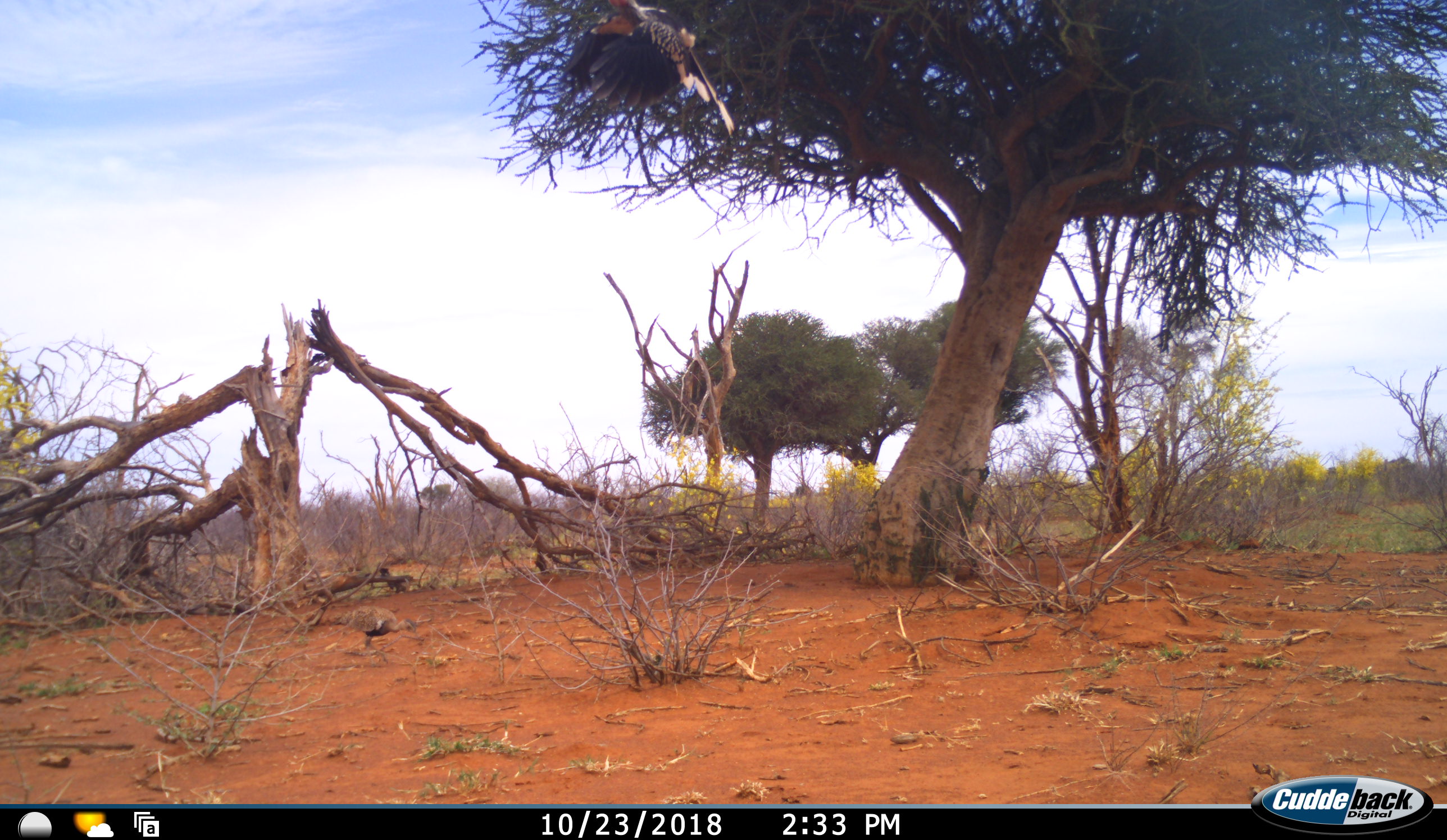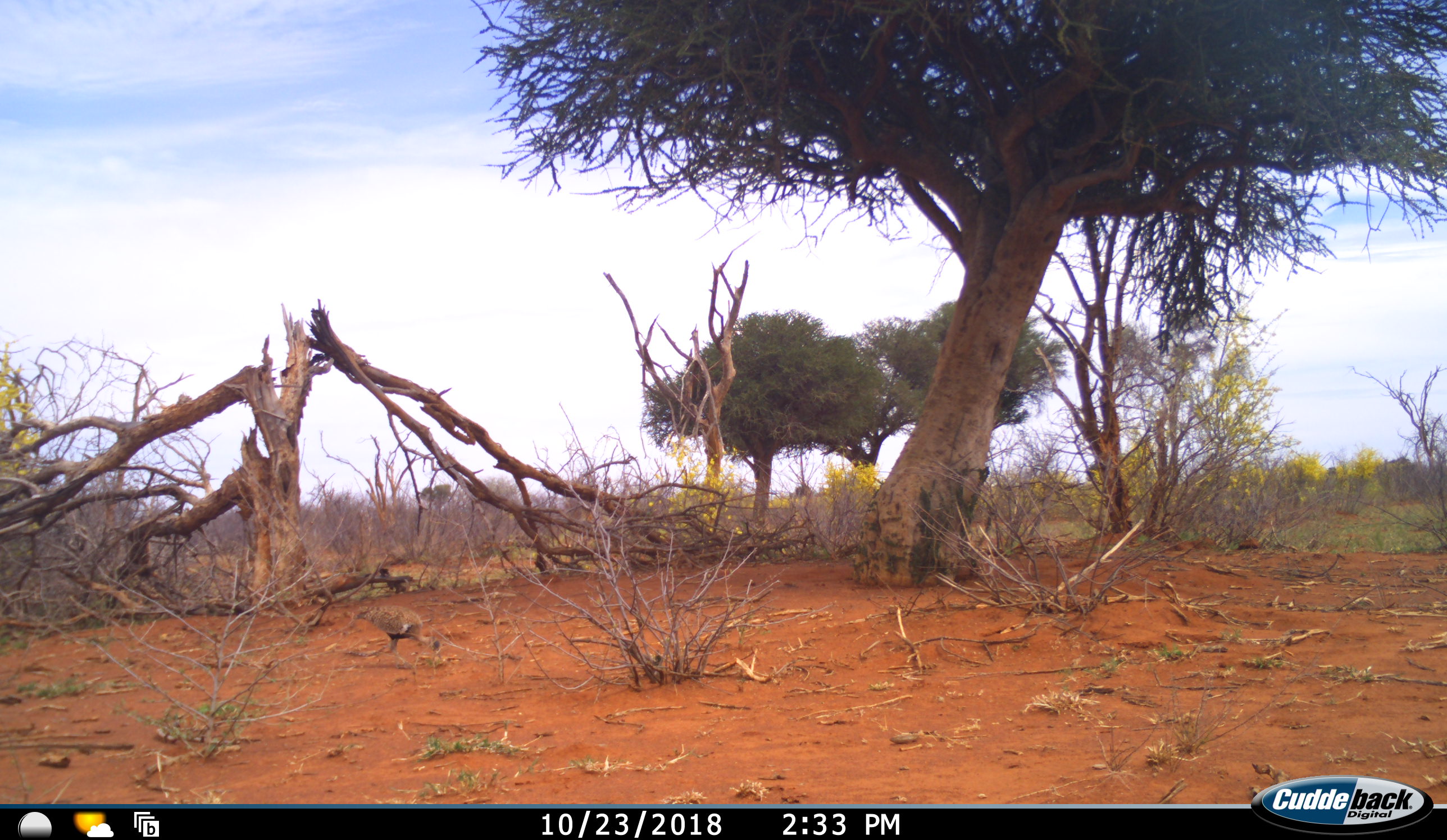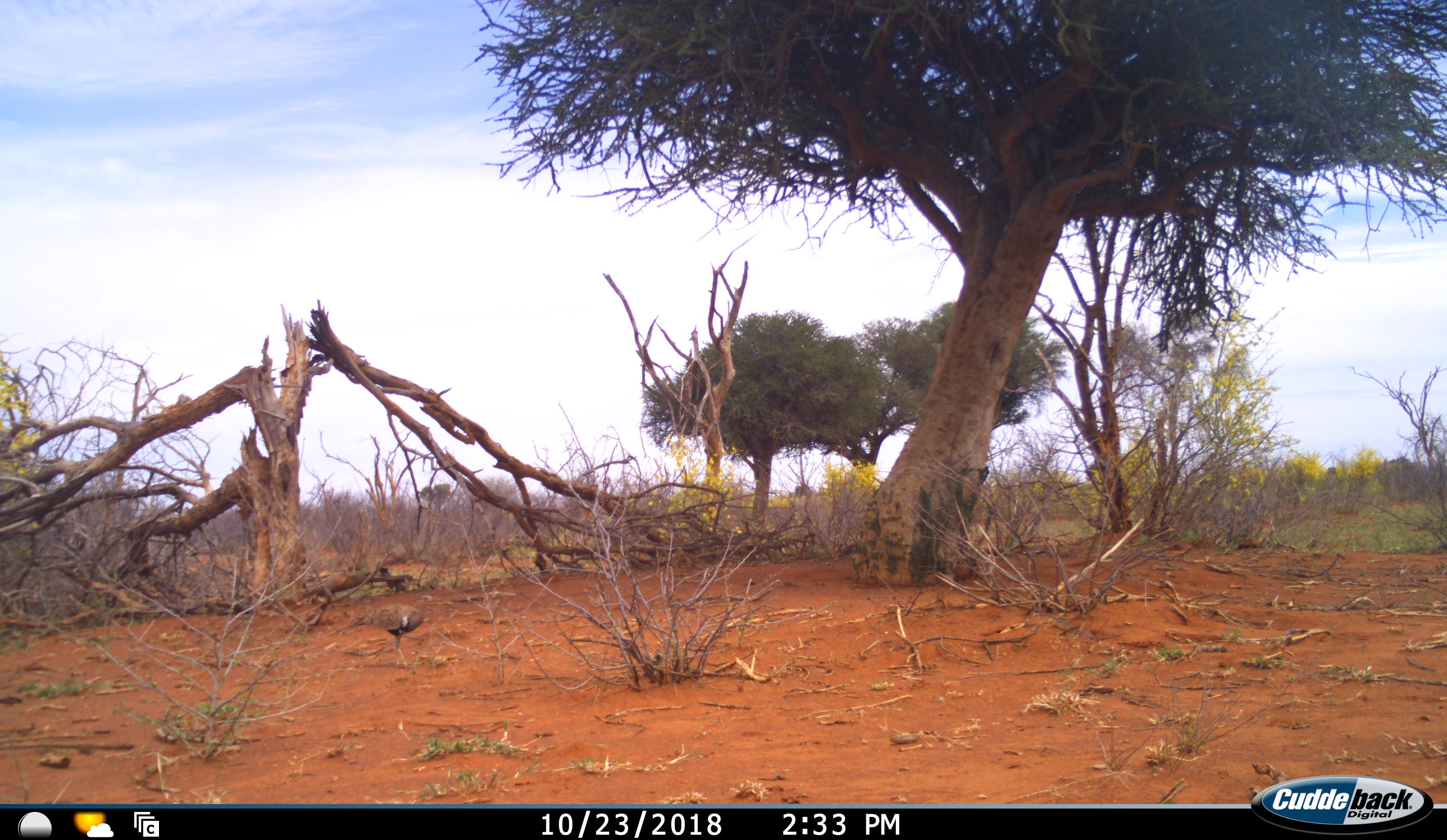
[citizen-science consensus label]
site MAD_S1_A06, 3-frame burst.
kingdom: Animalia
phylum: Chordata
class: Aves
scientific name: Aves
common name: bird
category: birdother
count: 1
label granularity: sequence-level